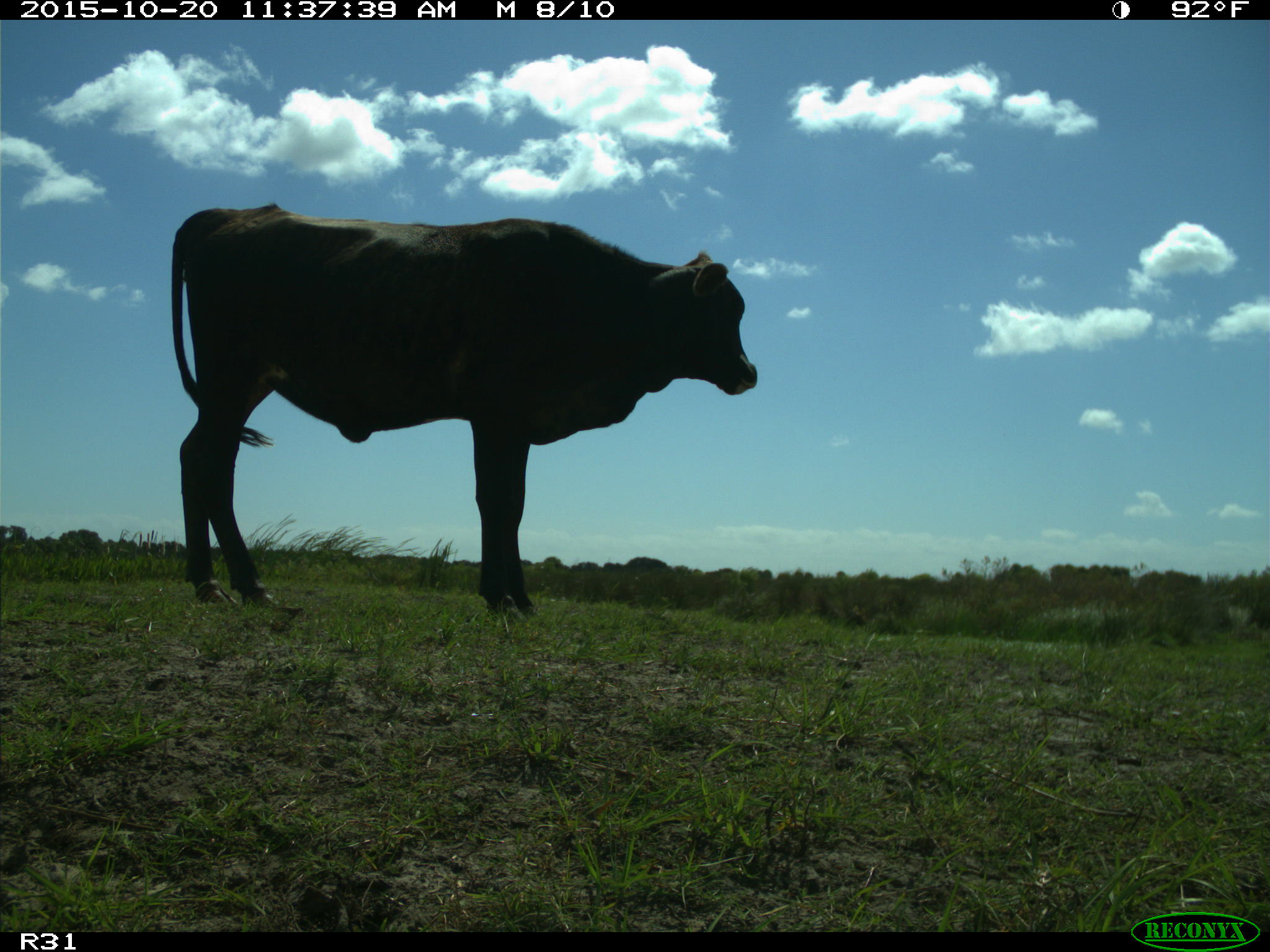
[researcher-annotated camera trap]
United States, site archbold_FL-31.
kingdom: Animalia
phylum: Chordata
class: Mammalia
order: Artiodactyla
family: Bovidae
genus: Bos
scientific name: Bos taurus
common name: domestic cow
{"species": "Bos taurus (domestic cow)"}